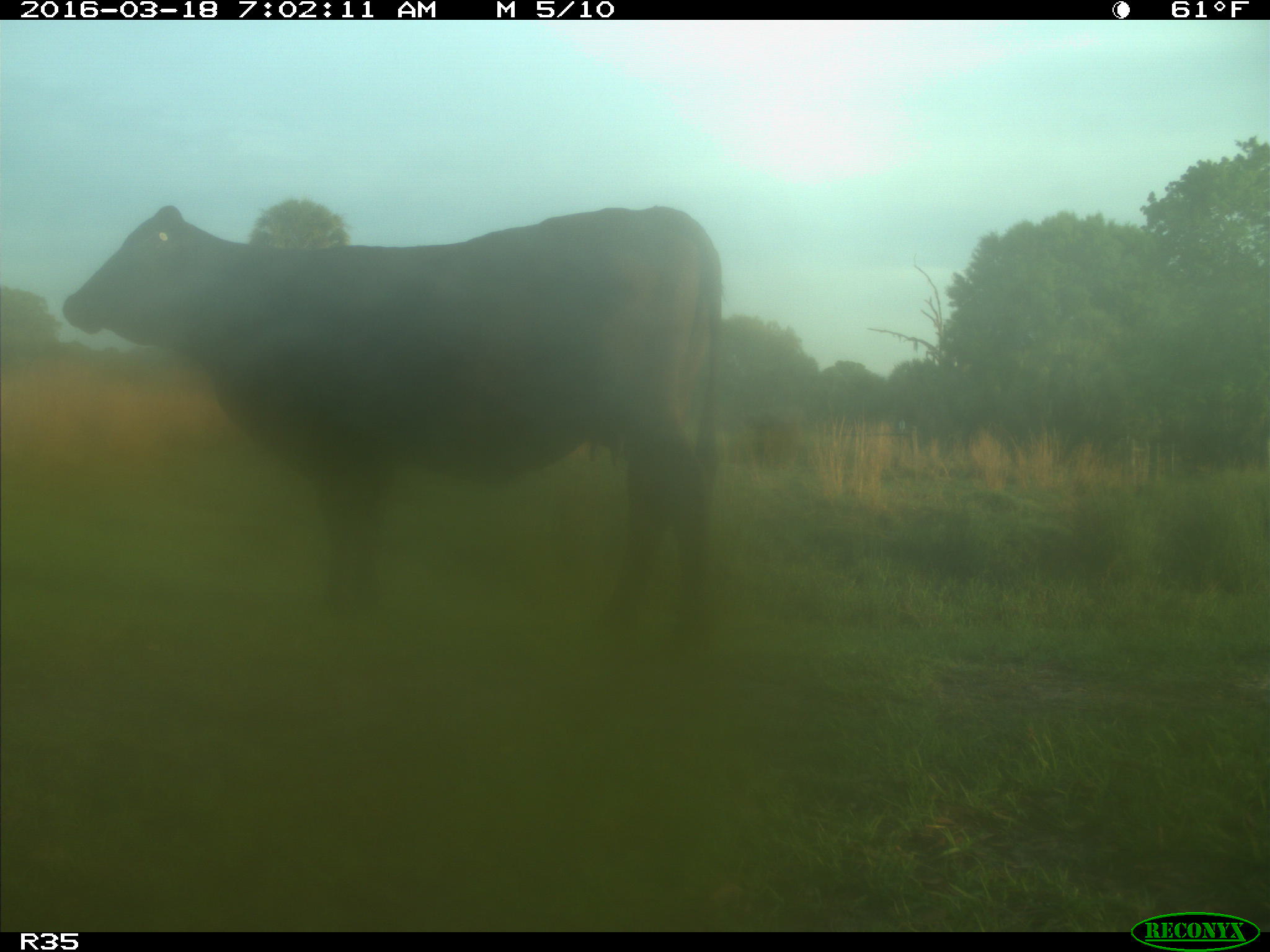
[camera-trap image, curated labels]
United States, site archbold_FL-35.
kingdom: Animalia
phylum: Chordata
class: Mammalia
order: Artiodactyla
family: Bovidae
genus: Bos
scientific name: Bos taurus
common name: domestic cow